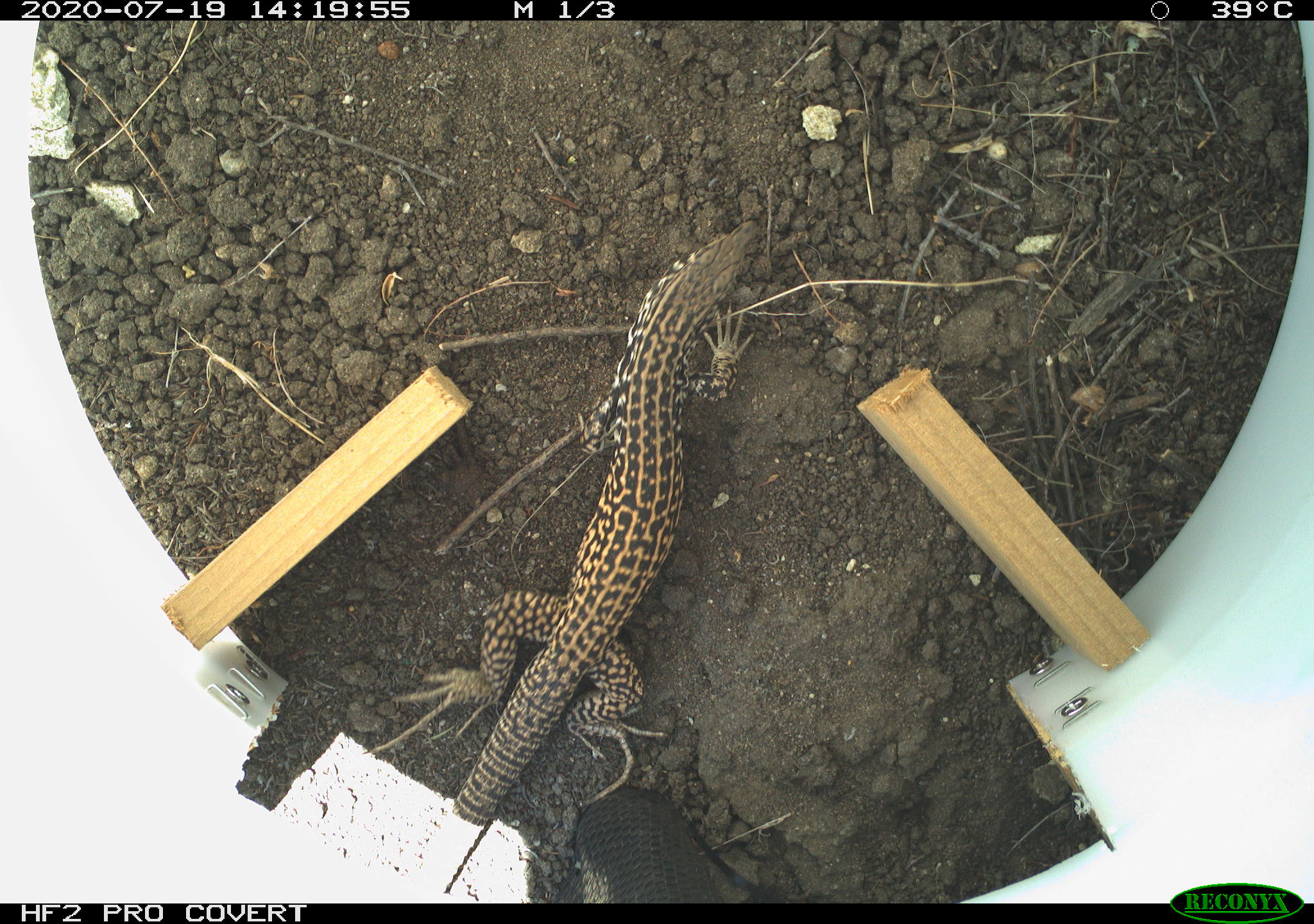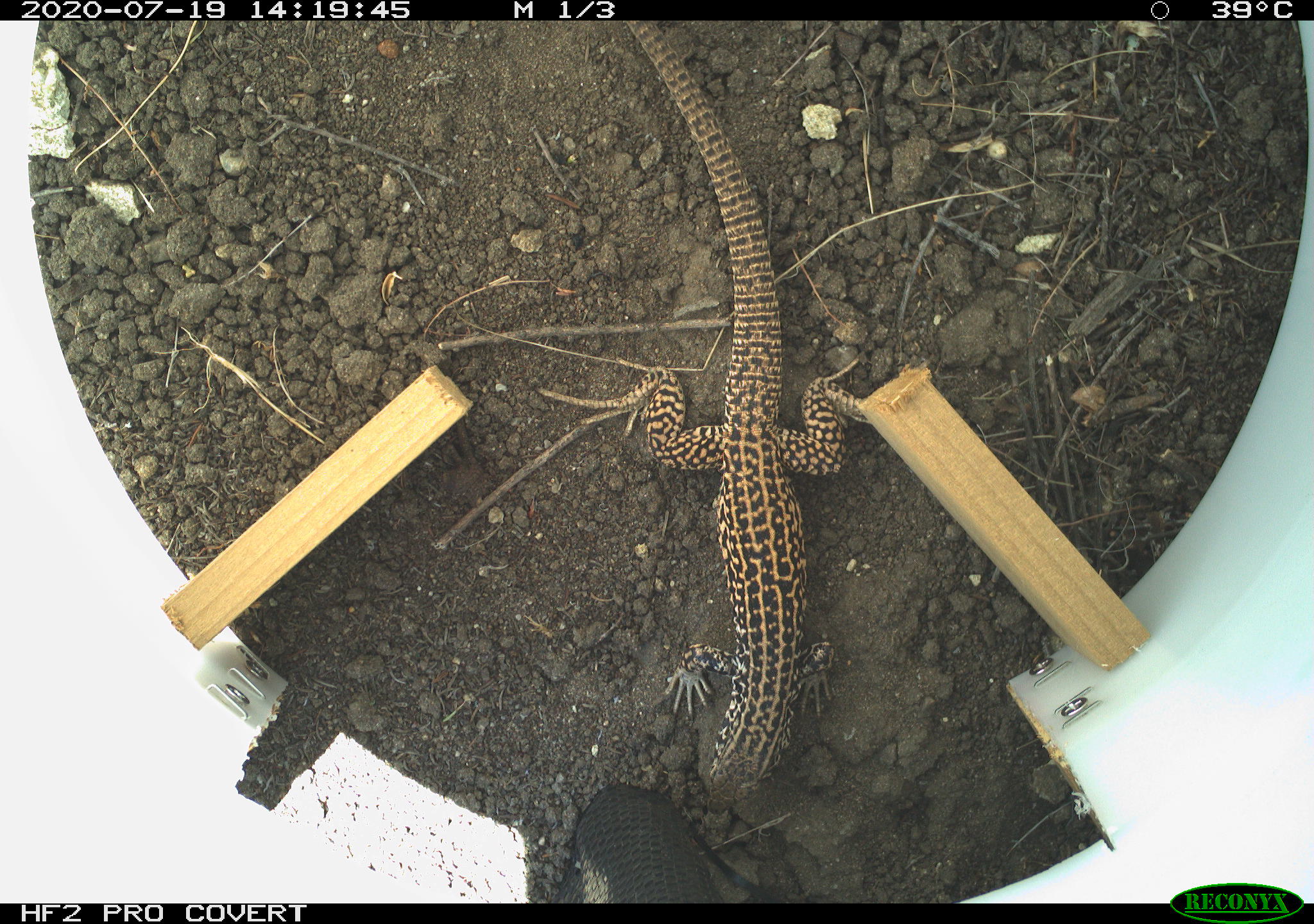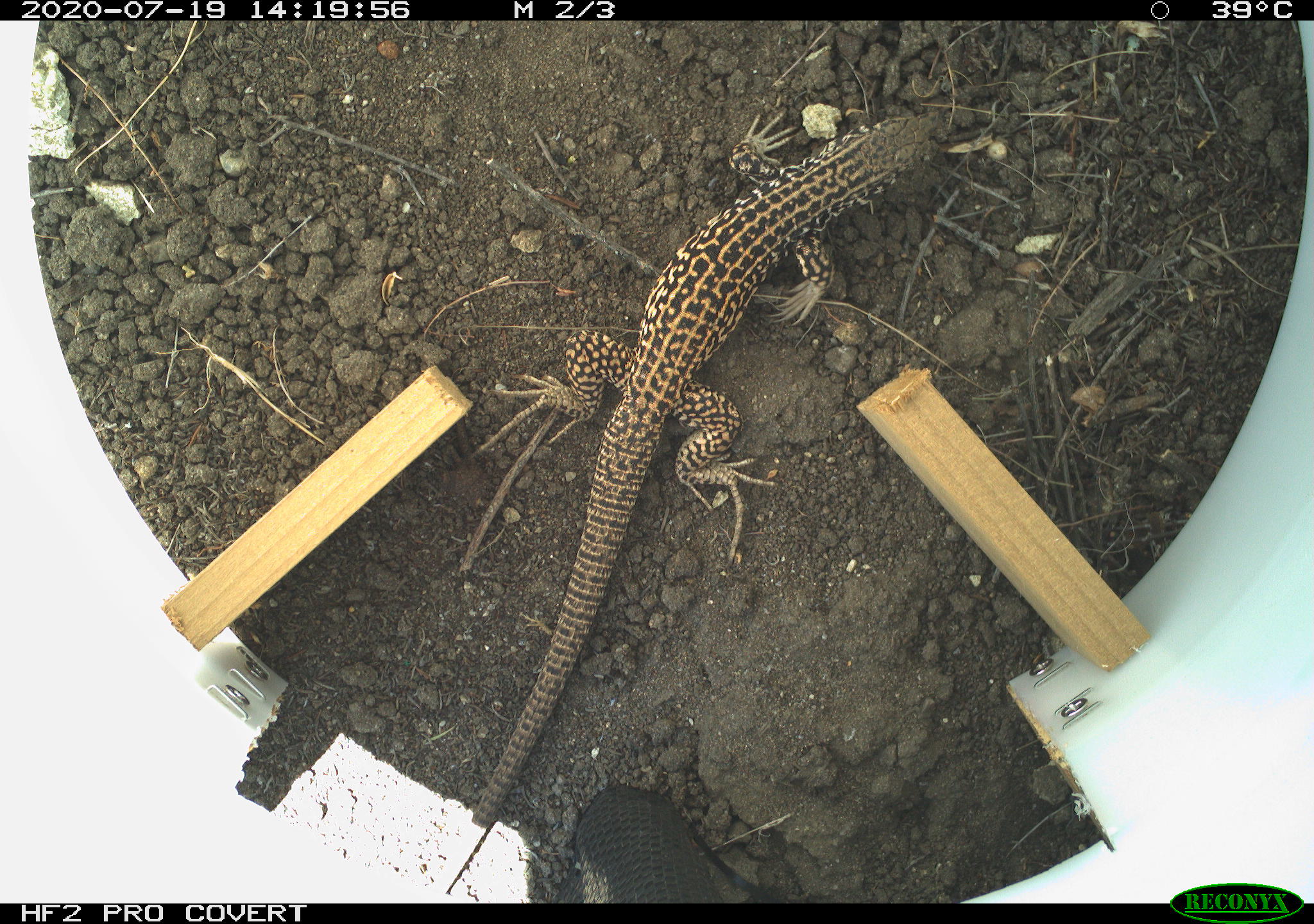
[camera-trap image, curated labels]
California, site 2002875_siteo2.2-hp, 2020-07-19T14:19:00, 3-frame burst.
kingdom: Animalia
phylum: Chordata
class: Reptilia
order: Squamata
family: Teiidae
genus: Aspidoscelis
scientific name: Aspidoscelis tigris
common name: western whiptail